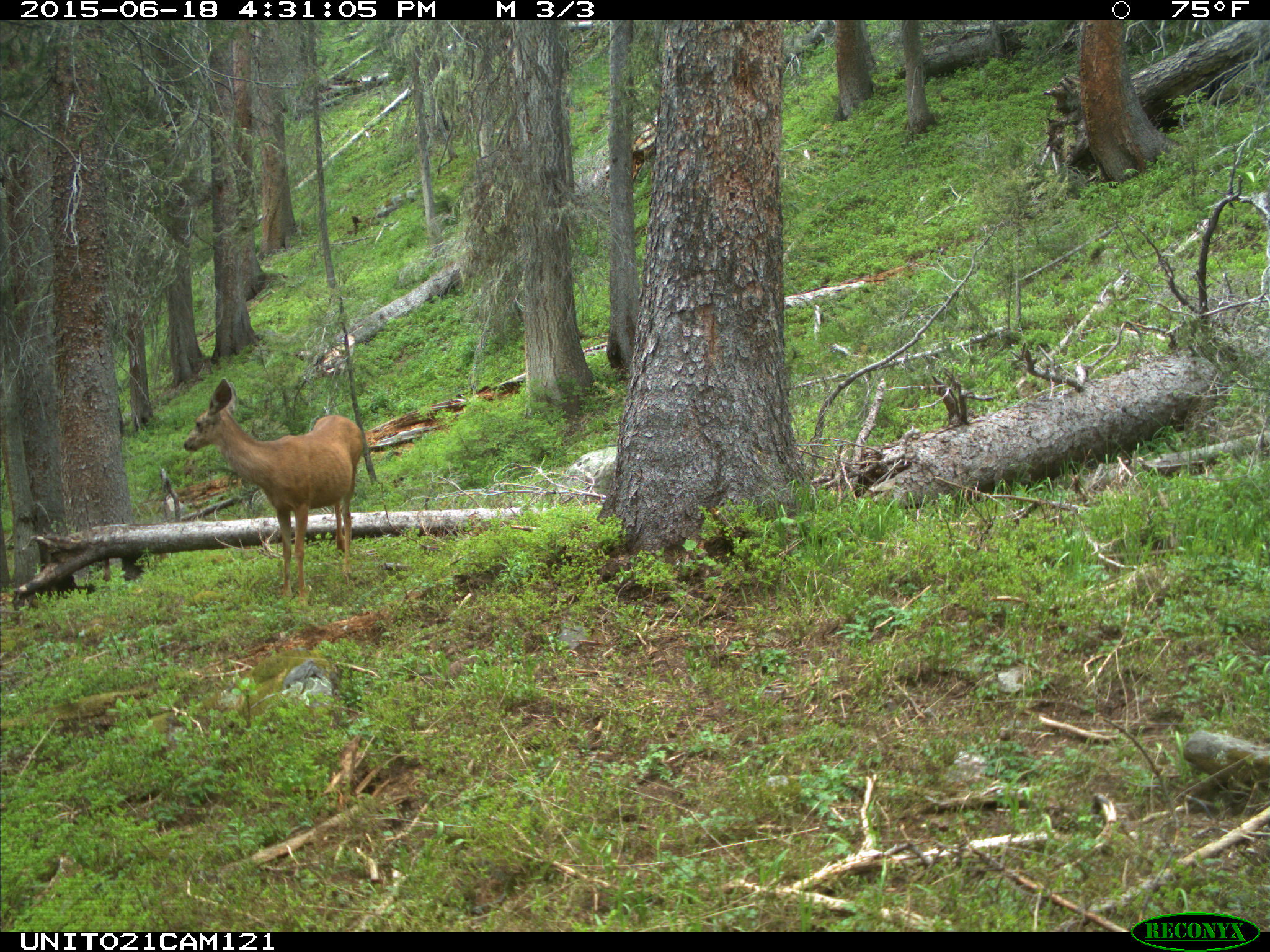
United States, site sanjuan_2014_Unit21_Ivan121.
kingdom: Animalia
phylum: Chordata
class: Mammalia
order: Artiodactyla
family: Cervidae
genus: Odocoileus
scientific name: Odocoileus hemionus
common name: mule deer